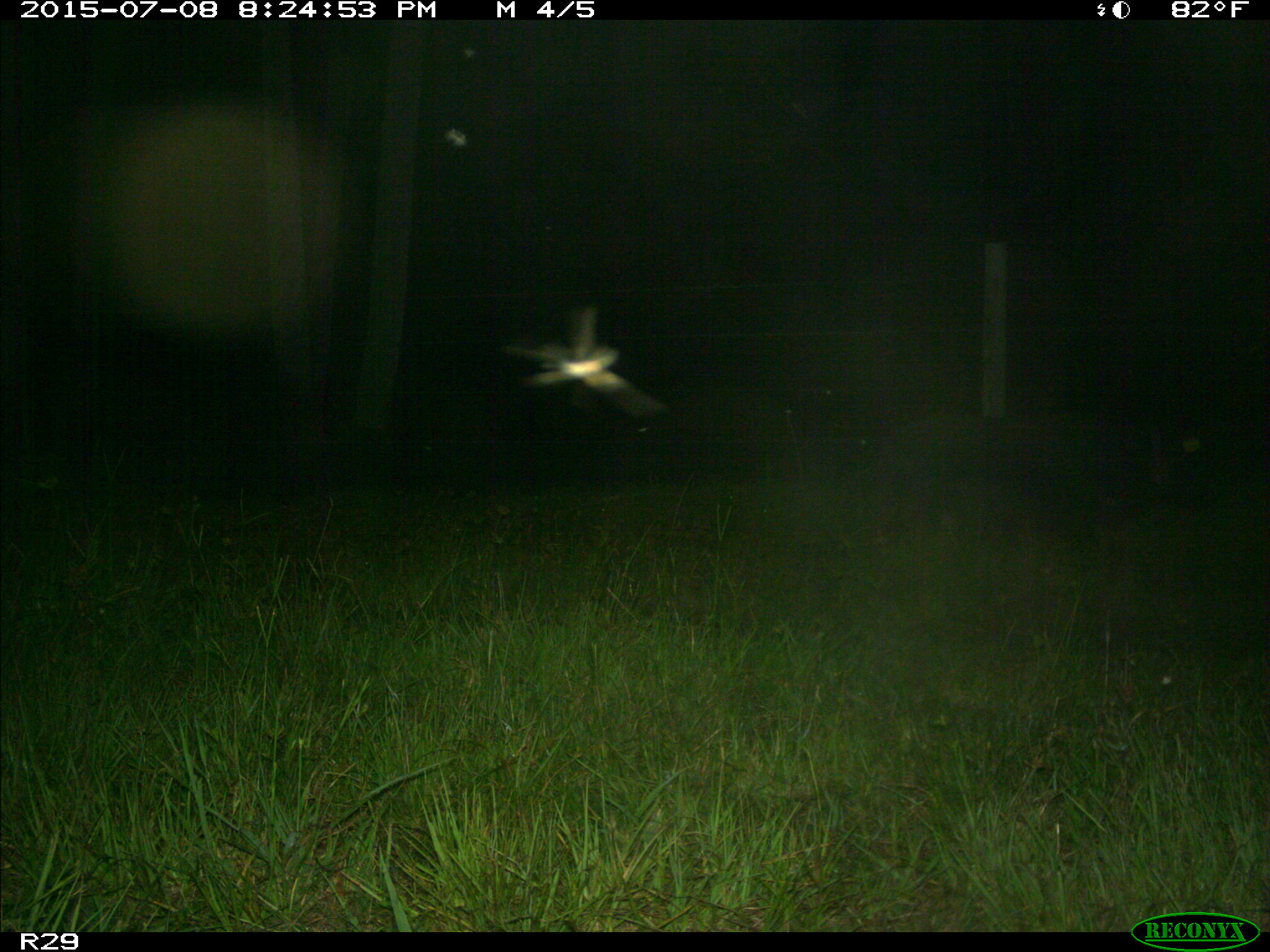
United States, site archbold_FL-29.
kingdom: Animalia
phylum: Chordata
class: Mammalia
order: Artiodactyla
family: Suidae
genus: Sus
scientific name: Sus scrofa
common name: wild boar